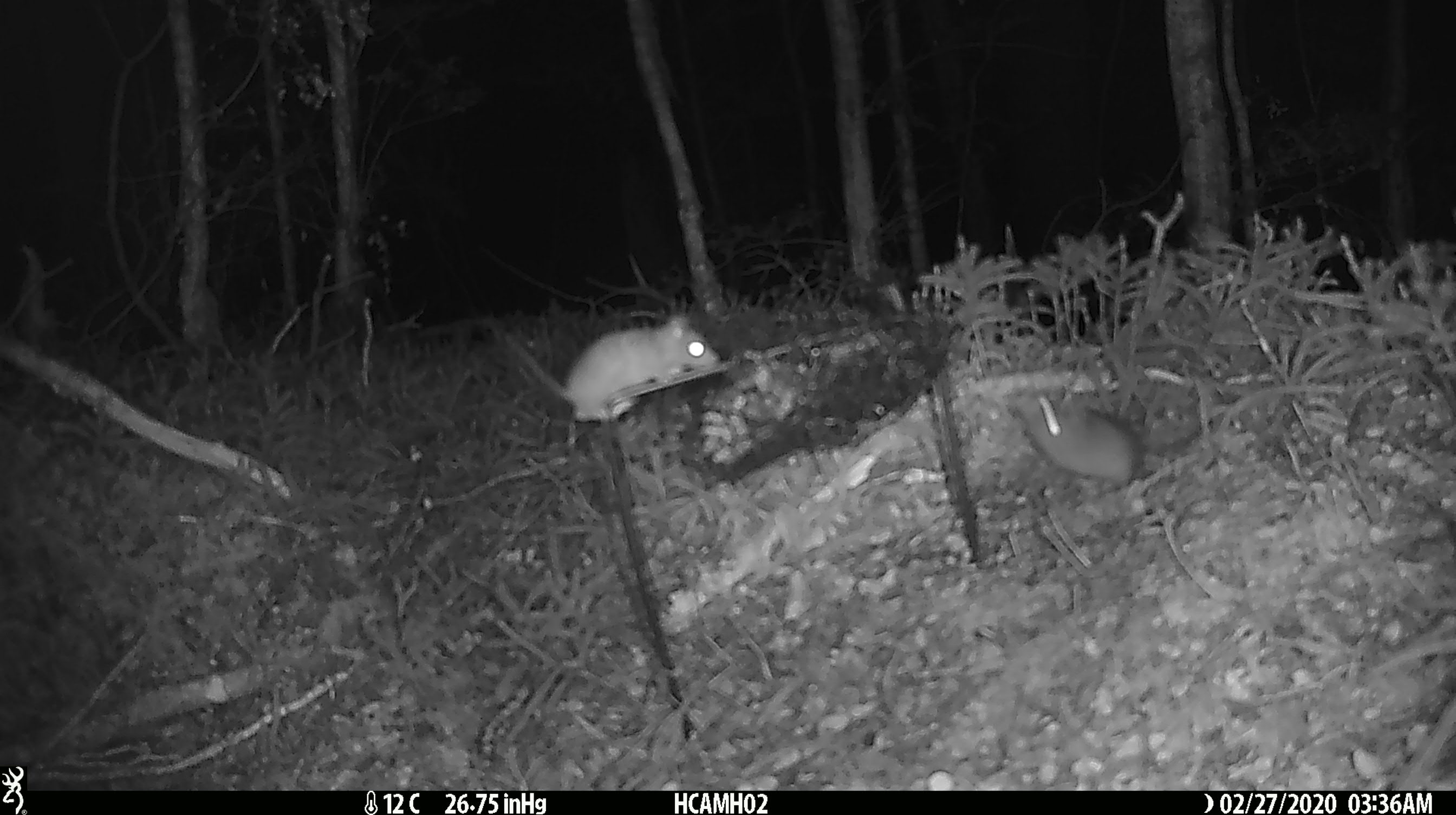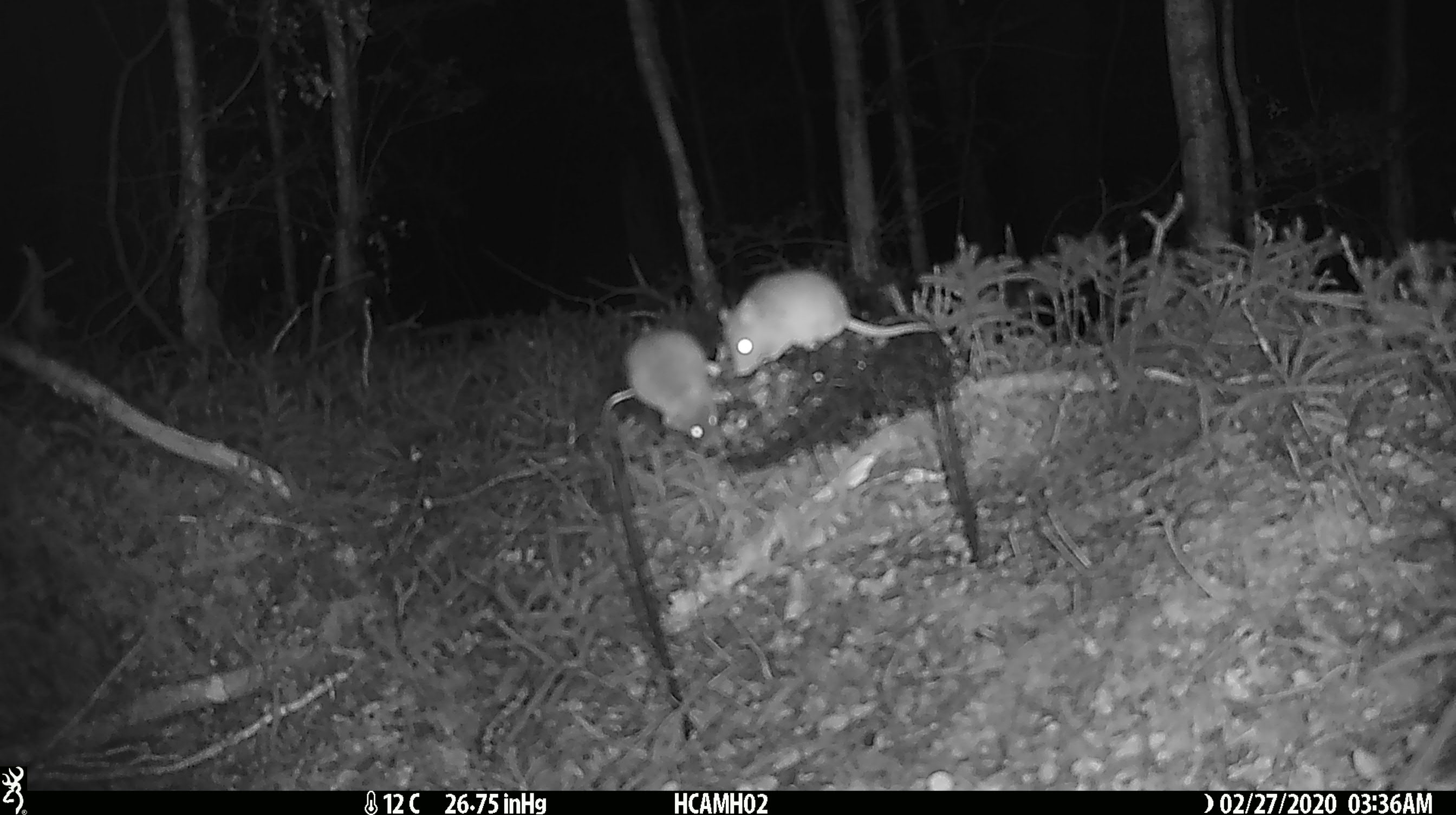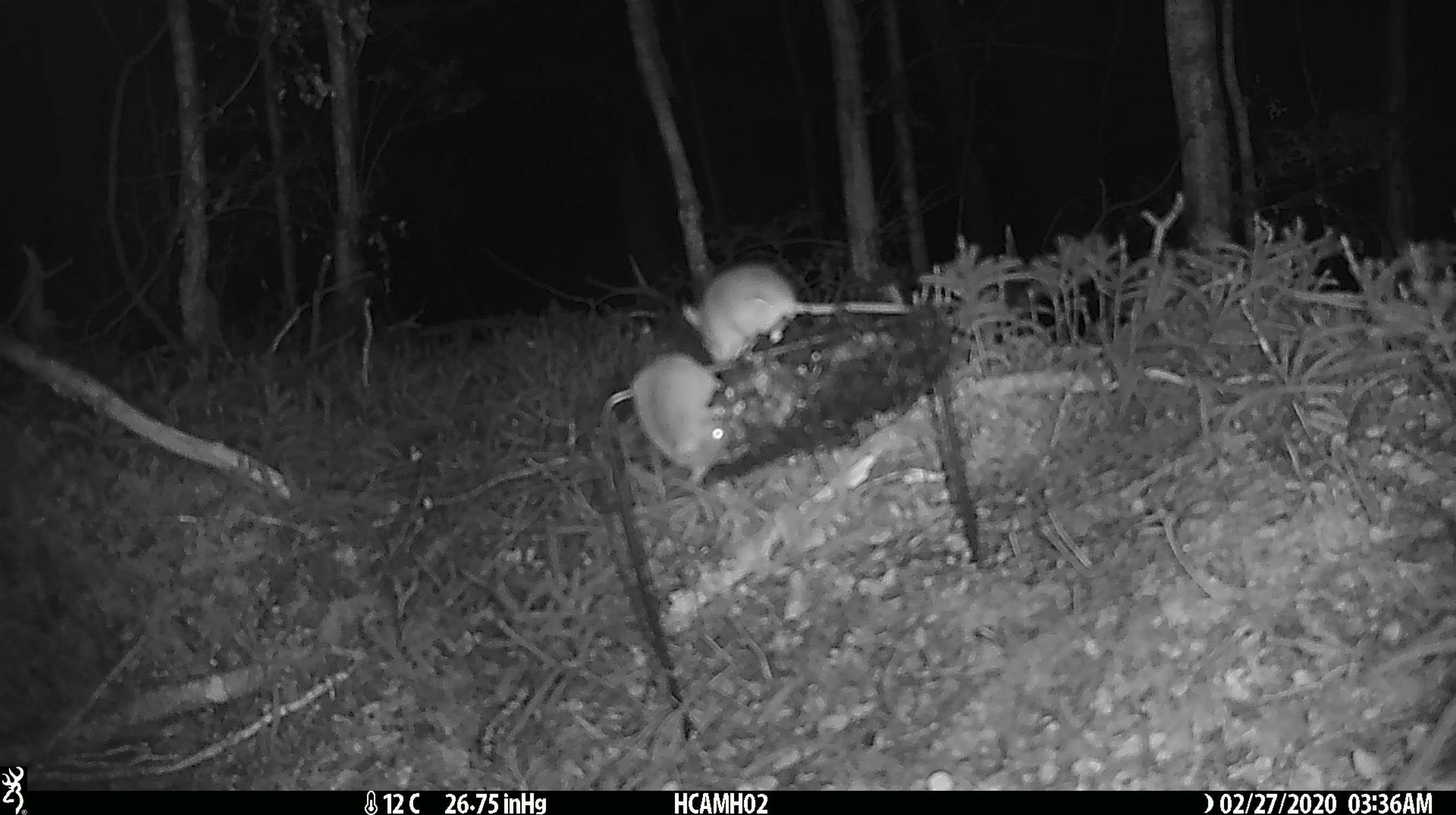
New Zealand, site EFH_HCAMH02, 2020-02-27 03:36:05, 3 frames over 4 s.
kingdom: Animalia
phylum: Chordata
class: Mammalia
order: Rodentia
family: Muridae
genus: Mus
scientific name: Mus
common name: mouse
Mouse (Mus).